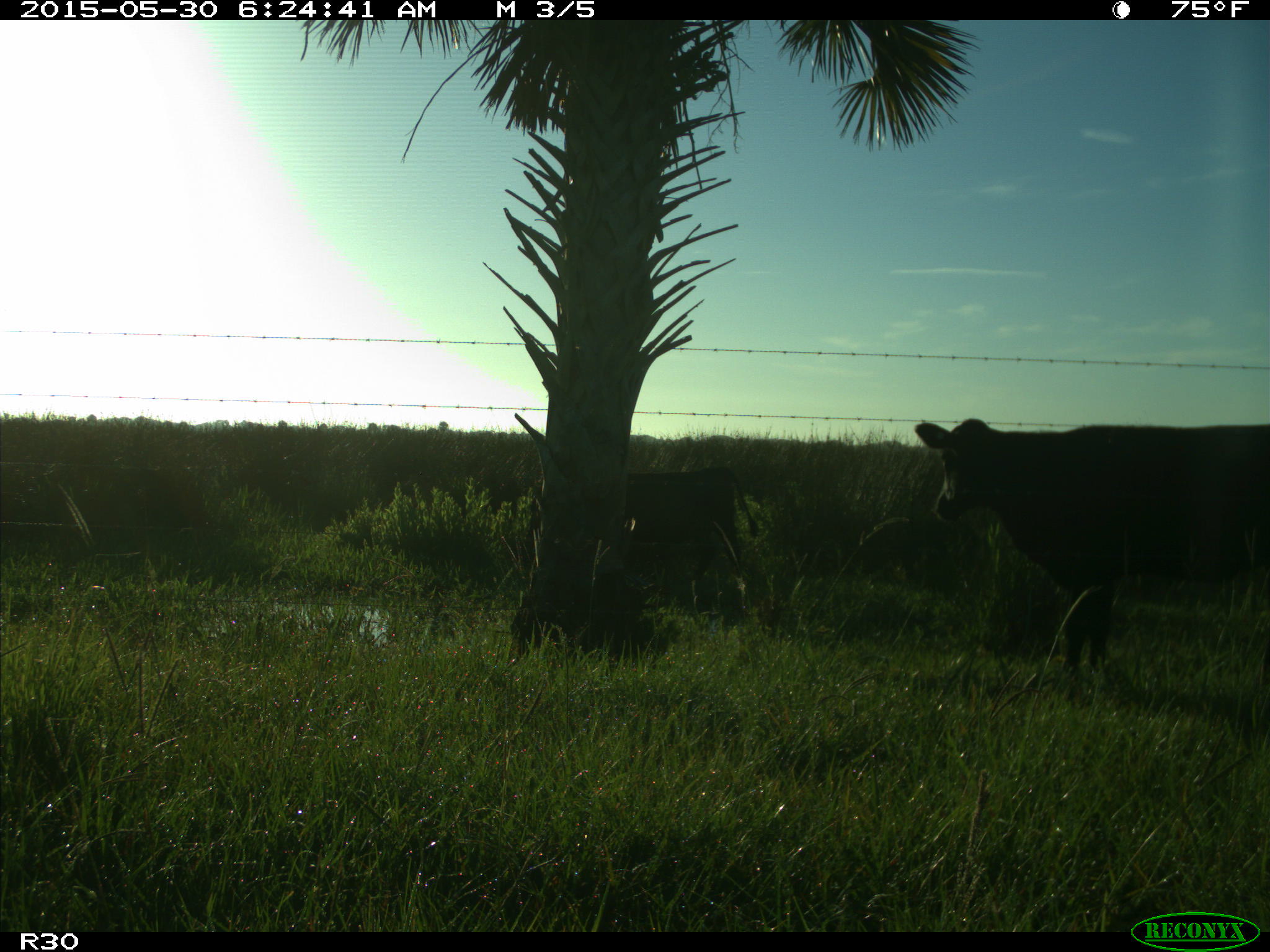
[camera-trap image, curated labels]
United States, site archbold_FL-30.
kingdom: Animalia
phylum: Chordata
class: Mammalia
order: Artiodactyla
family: Bovidae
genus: Bos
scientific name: Bos taurus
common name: domestic cow